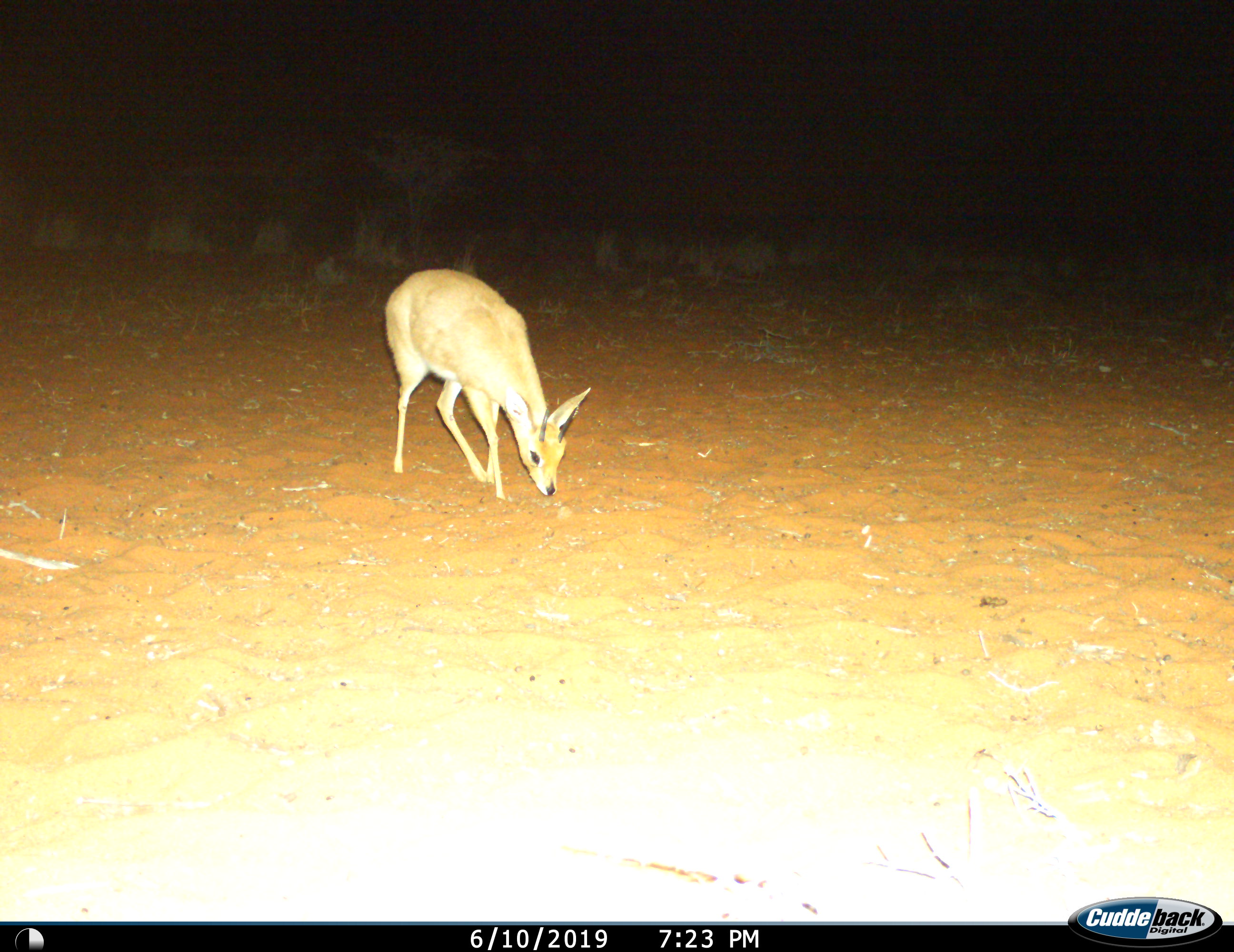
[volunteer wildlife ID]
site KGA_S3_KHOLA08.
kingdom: Animalia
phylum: Chordata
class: Mammalia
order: Artiodactyla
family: Bovidae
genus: Raphicerus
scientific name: Raphicerus campestris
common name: steenbok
Steenbok (Raphicerus campestris), count 1. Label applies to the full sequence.